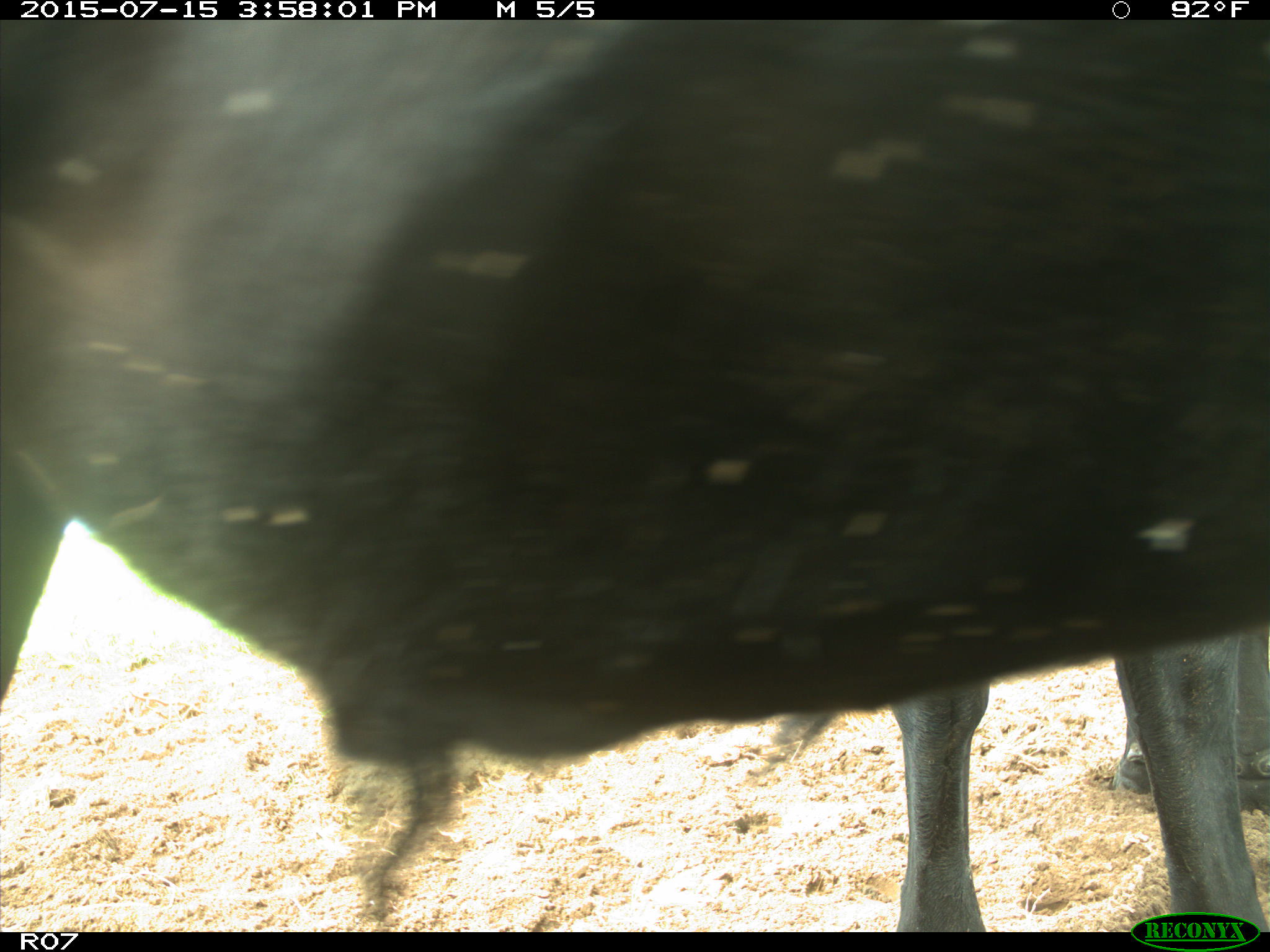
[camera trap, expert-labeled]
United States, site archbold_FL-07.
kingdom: Animalia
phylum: Chordata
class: Mammalia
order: Artiodactyla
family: Bovidae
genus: Bos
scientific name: Bos taurus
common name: domestic cow